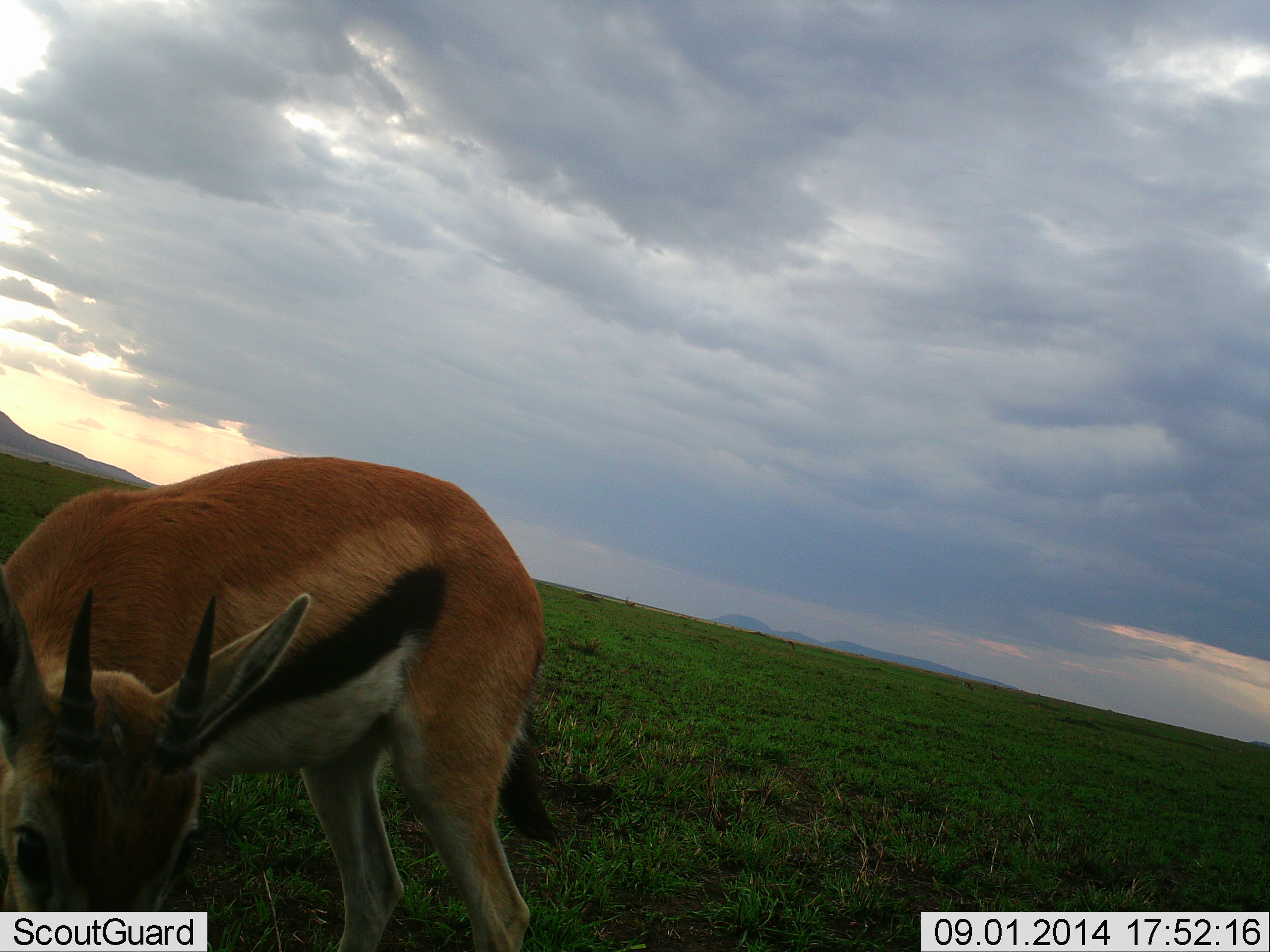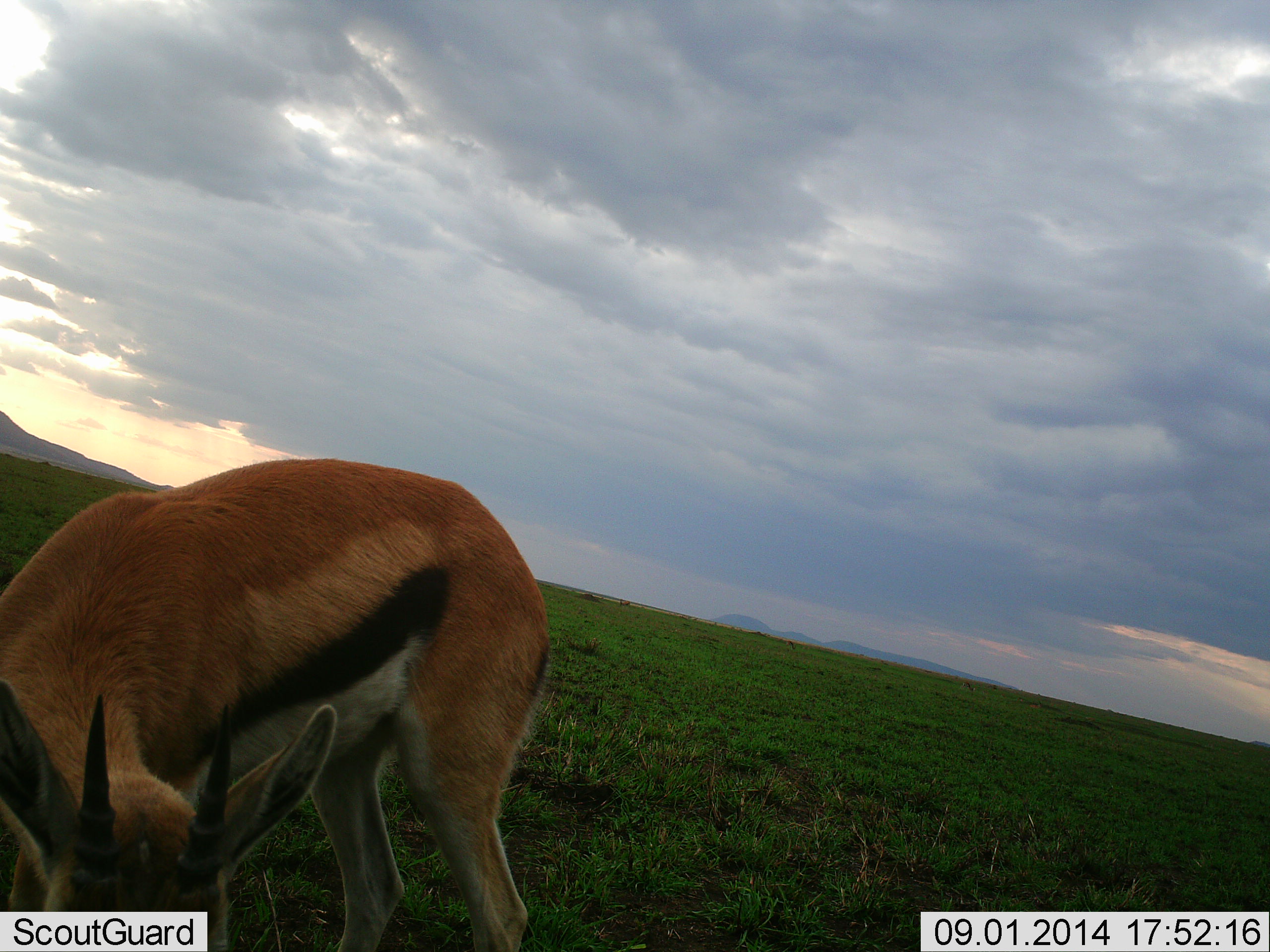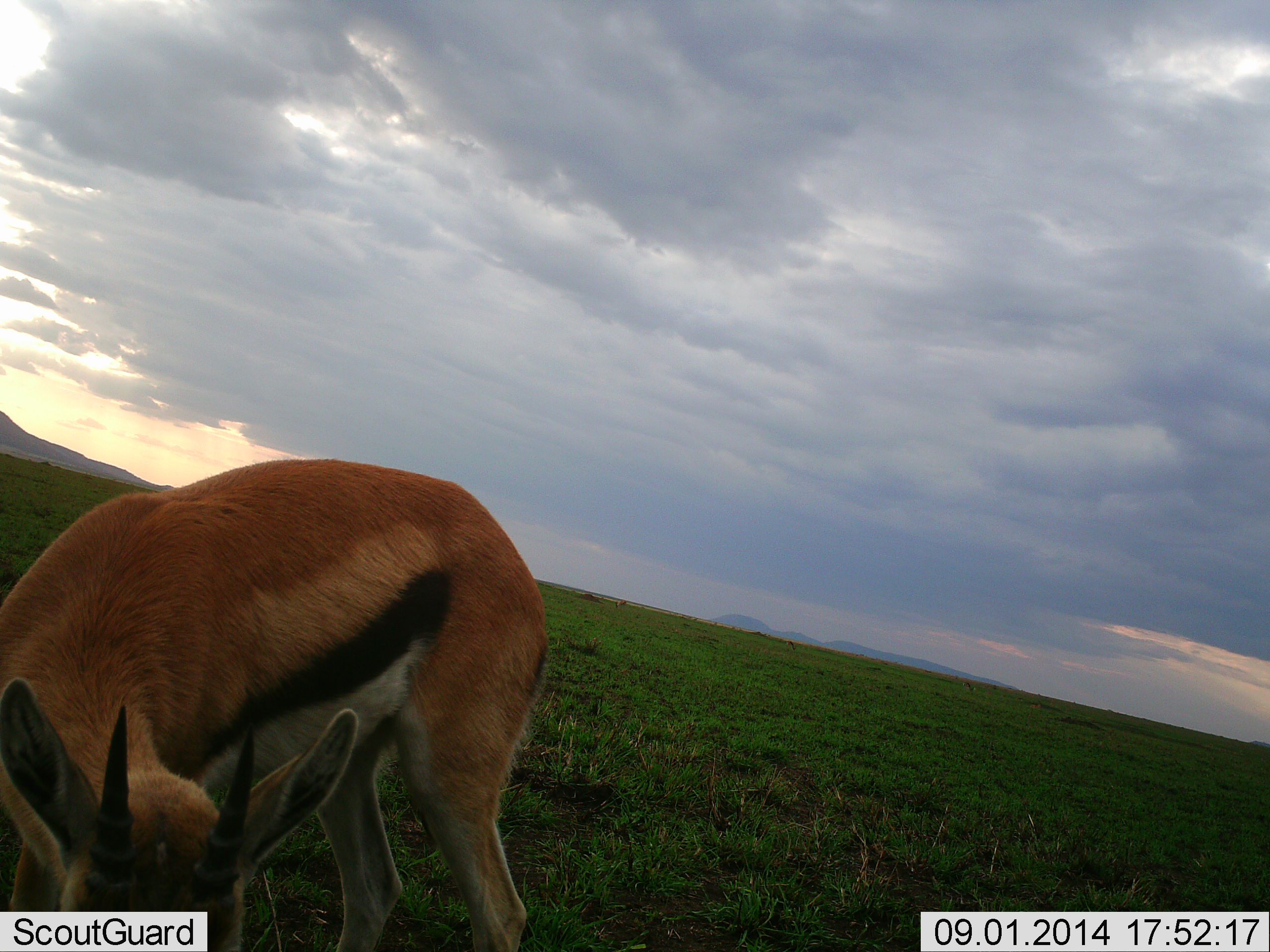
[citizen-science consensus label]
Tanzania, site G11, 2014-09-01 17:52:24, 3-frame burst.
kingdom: Animalia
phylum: Chordata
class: Mammalia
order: Artiodactyla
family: Bovidae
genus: Eudorcas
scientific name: Eudorcas thomsonii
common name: thomson's gazelle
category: gazellethomsons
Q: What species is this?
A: Gazellethomsons (thomson's gazelle) (Eudorcas thomsonii).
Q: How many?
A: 1.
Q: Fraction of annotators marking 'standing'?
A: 0%.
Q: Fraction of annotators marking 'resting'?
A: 0%.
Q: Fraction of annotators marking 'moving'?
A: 0%.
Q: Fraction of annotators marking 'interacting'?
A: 0%.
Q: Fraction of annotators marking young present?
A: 0%.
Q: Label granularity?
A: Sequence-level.